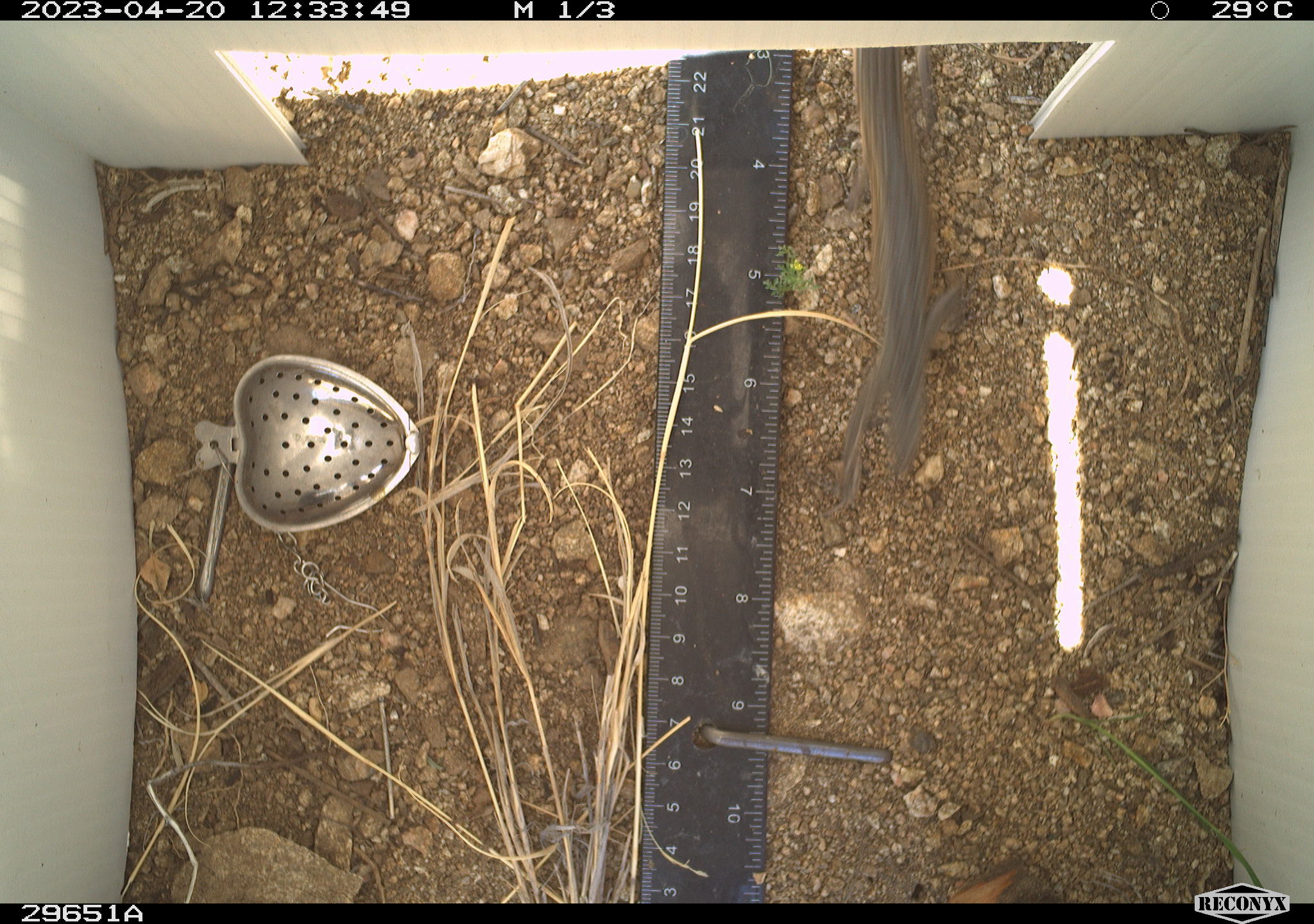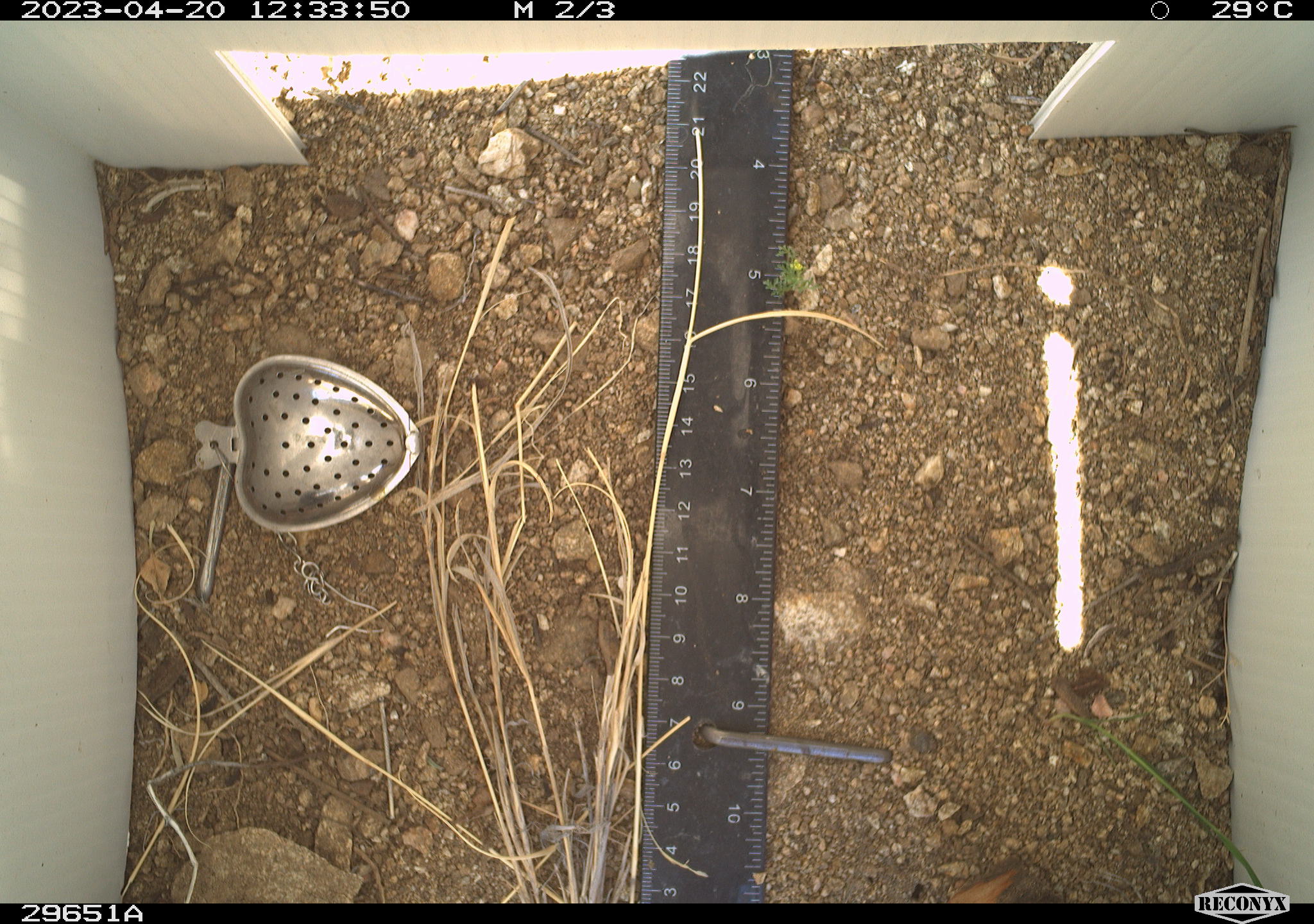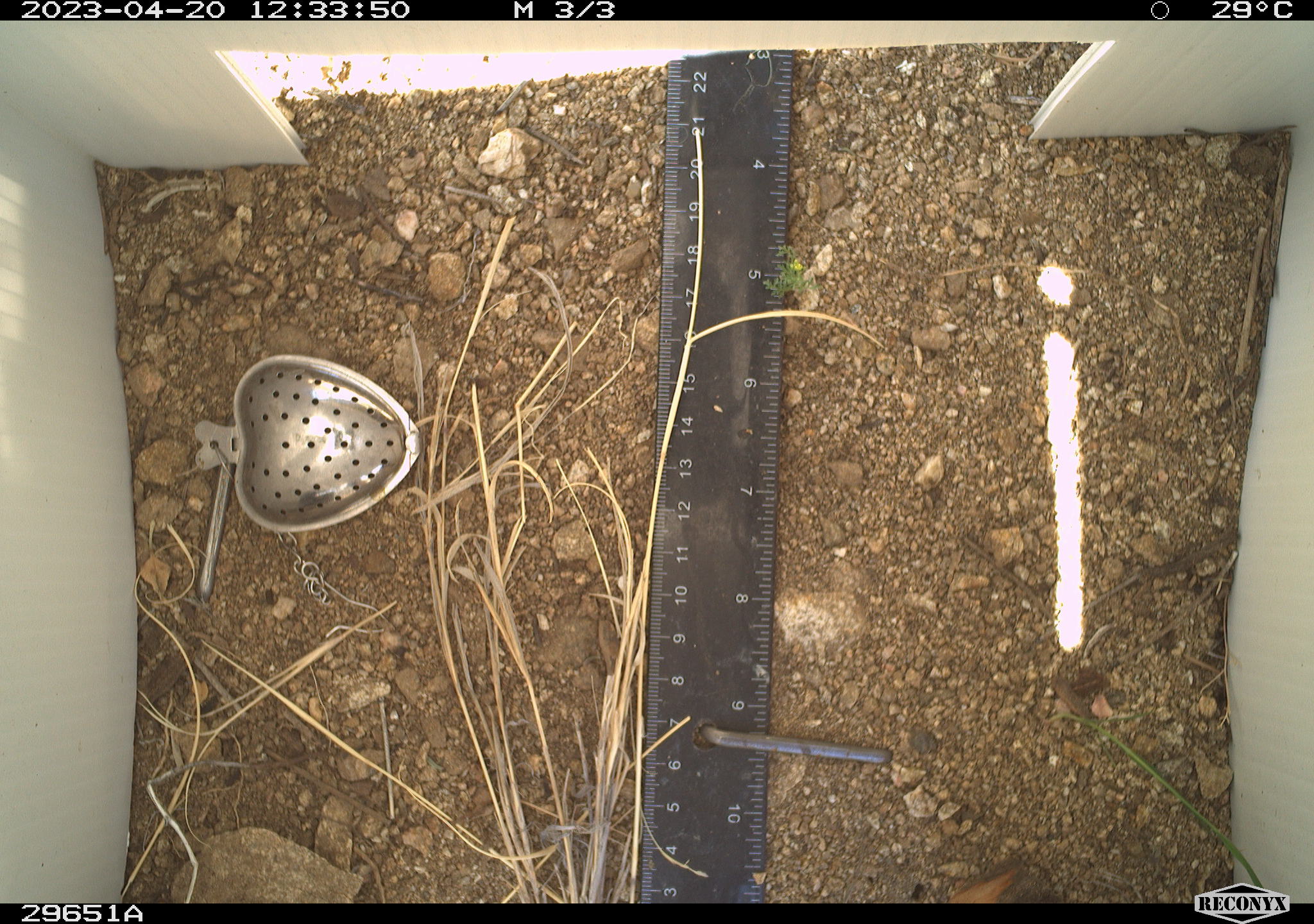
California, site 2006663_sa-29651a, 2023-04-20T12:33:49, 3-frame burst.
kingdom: Animalia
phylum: Chordata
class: Reptilia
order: Squamata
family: Phrynosomatidae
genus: Uta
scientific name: Uta stansburiana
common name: common side-blotched lizard